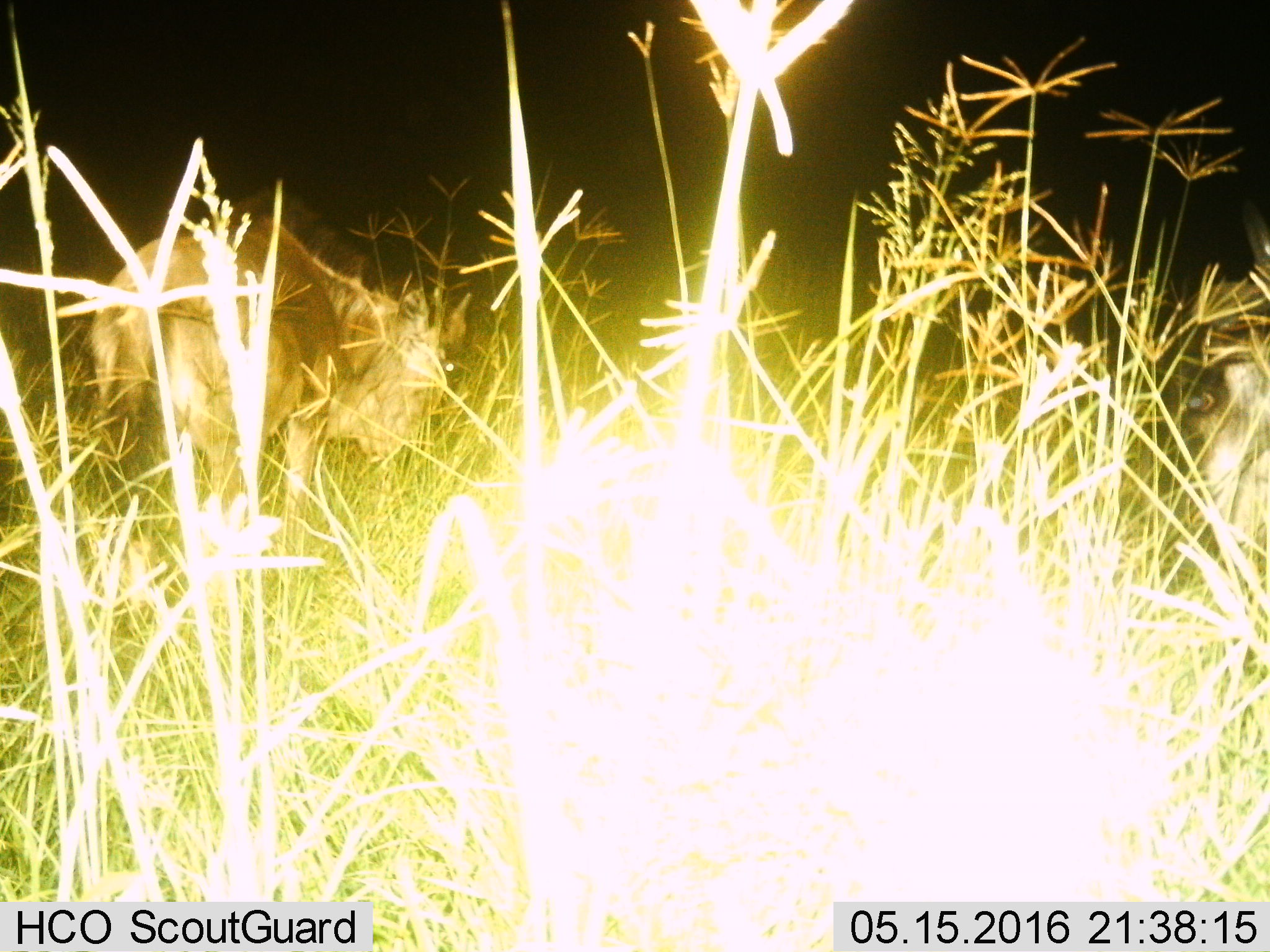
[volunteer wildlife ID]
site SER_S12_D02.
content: unidentified animal